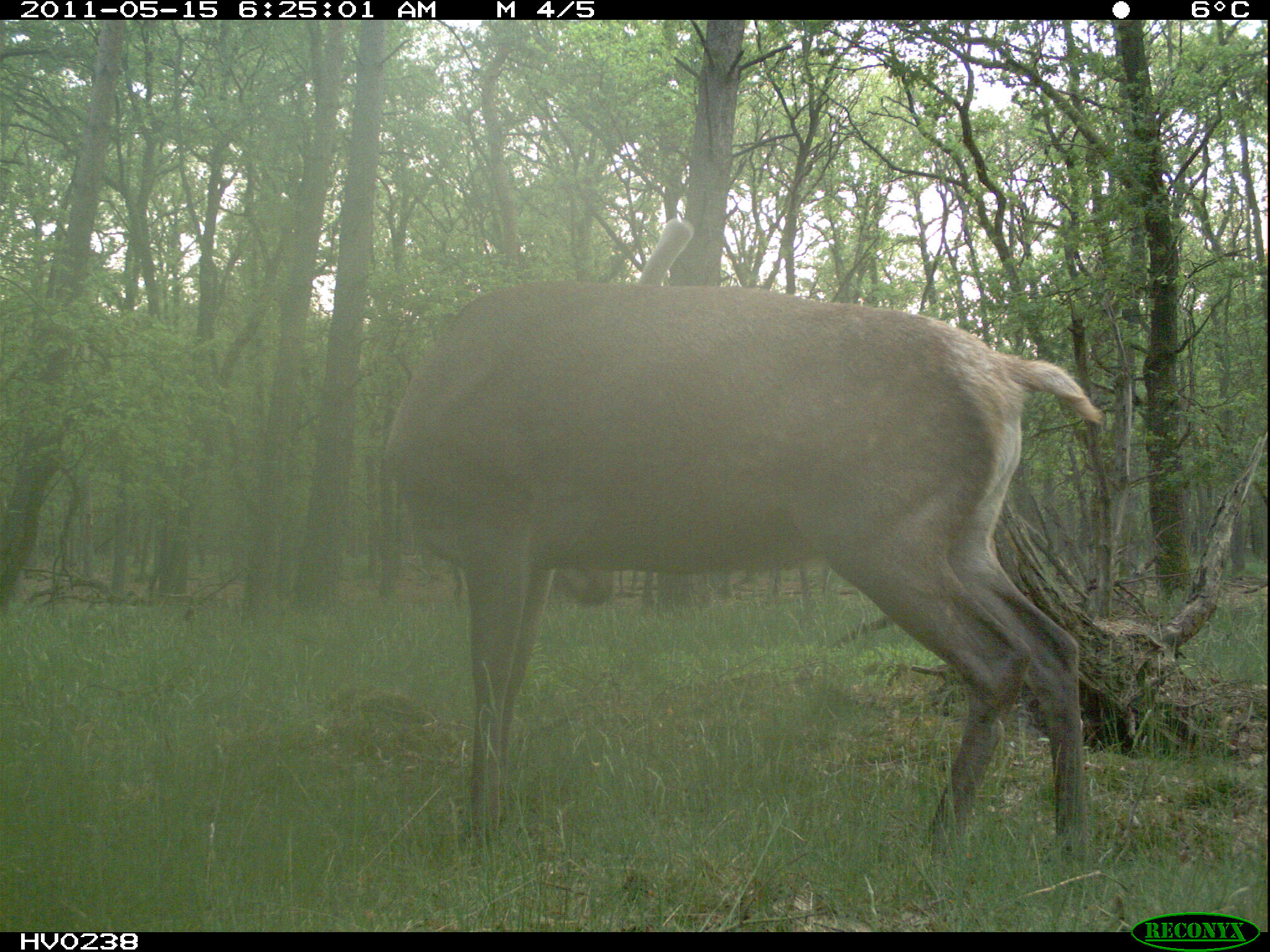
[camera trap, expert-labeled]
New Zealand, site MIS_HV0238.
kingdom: Animalia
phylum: Chordata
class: Mammalia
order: Artiodactyla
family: Cervidae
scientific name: Cervidae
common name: deer